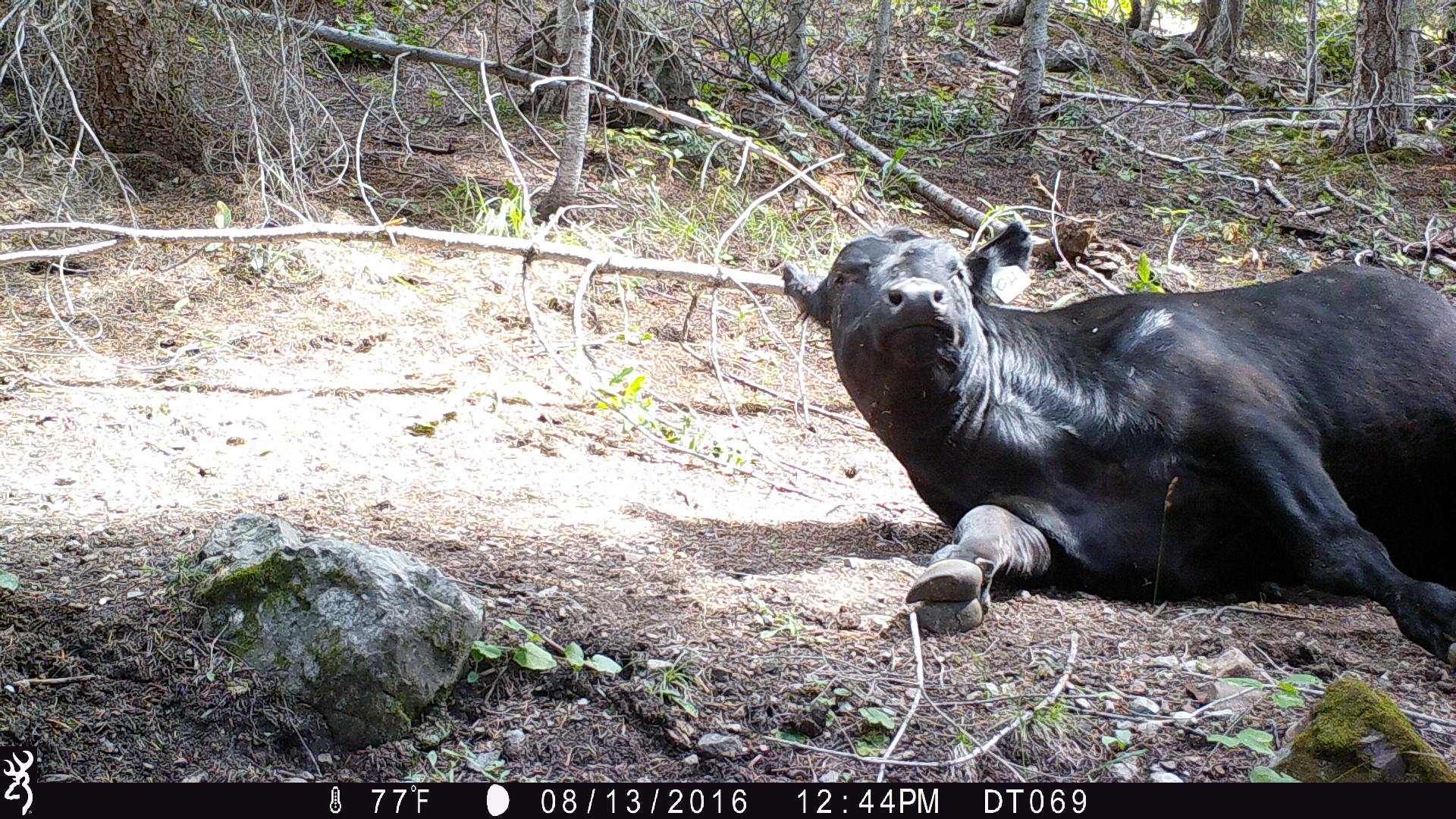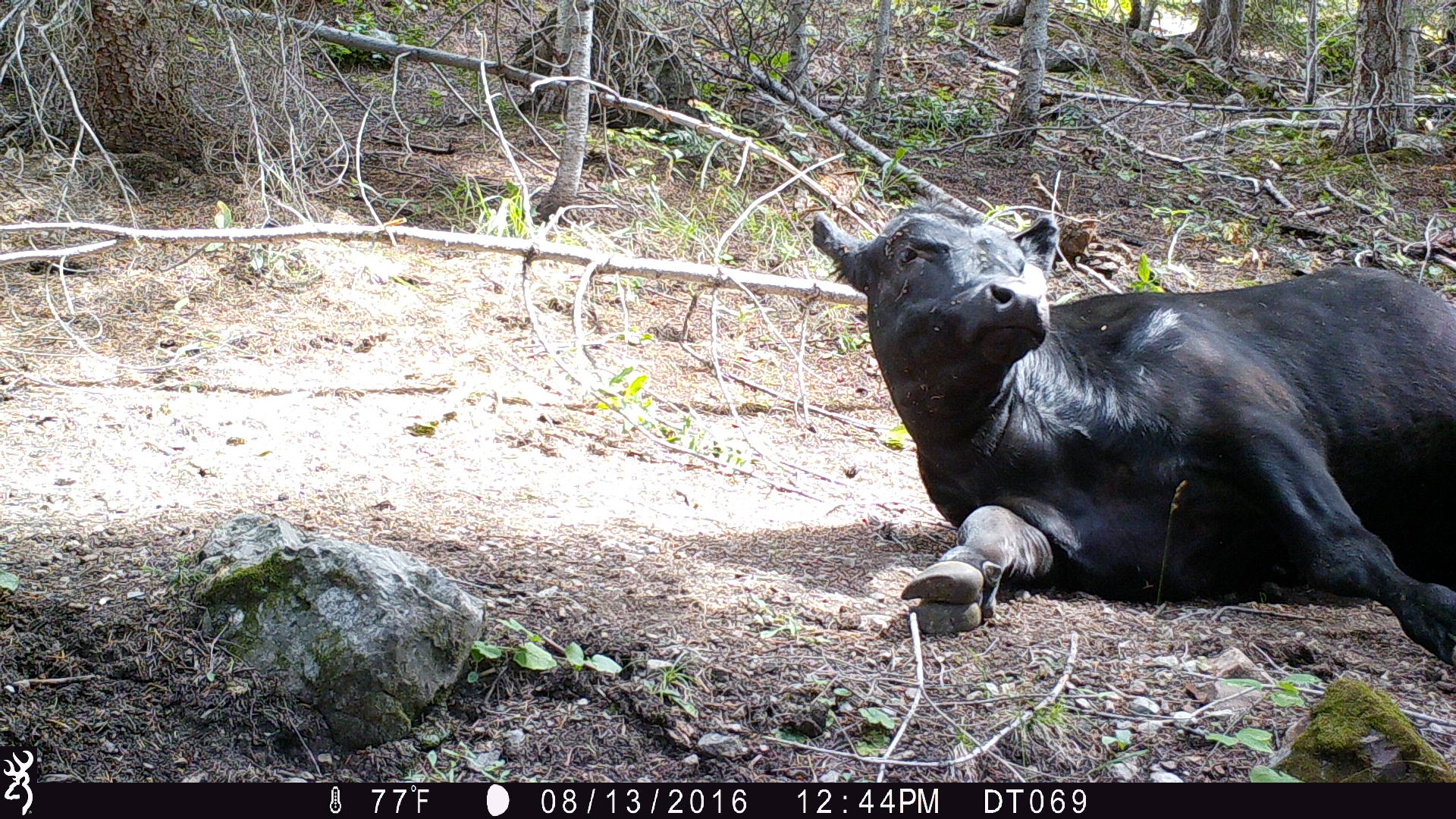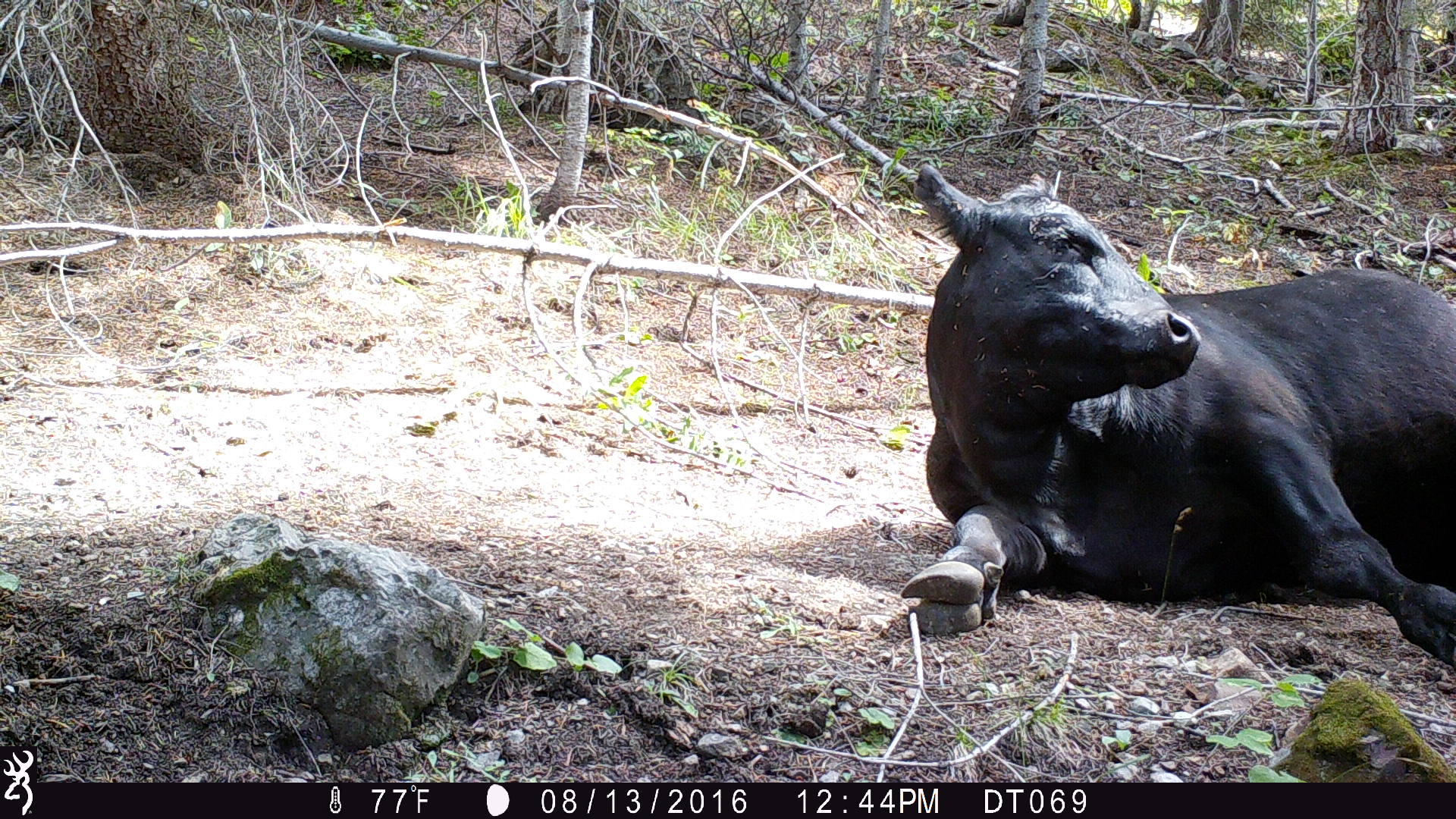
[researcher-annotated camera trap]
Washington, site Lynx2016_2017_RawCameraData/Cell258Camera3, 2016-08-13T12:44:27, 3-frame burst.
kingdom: Animalia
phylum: Chordata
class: Mammalia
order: Artiodactyla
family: Bovidae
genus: Bos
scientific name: Bos taurus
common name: domestic cattle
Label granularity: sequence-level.